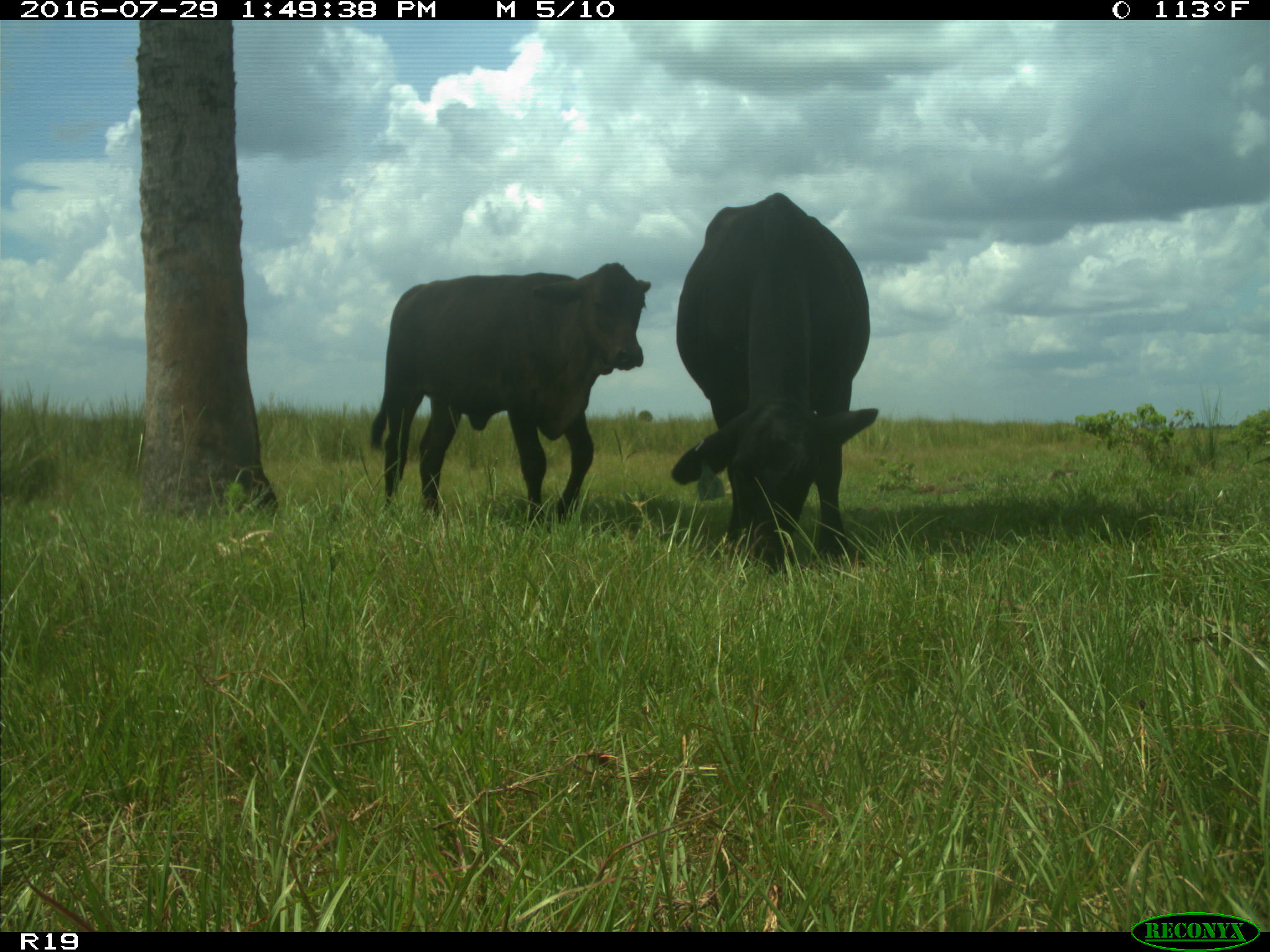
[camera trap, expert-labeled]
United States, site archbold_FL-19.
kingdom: Animalia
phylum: Chordata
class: Mammalia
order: Artiodactyla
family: Bovidae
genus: Bos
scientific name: Bos taurus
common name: domestic cow